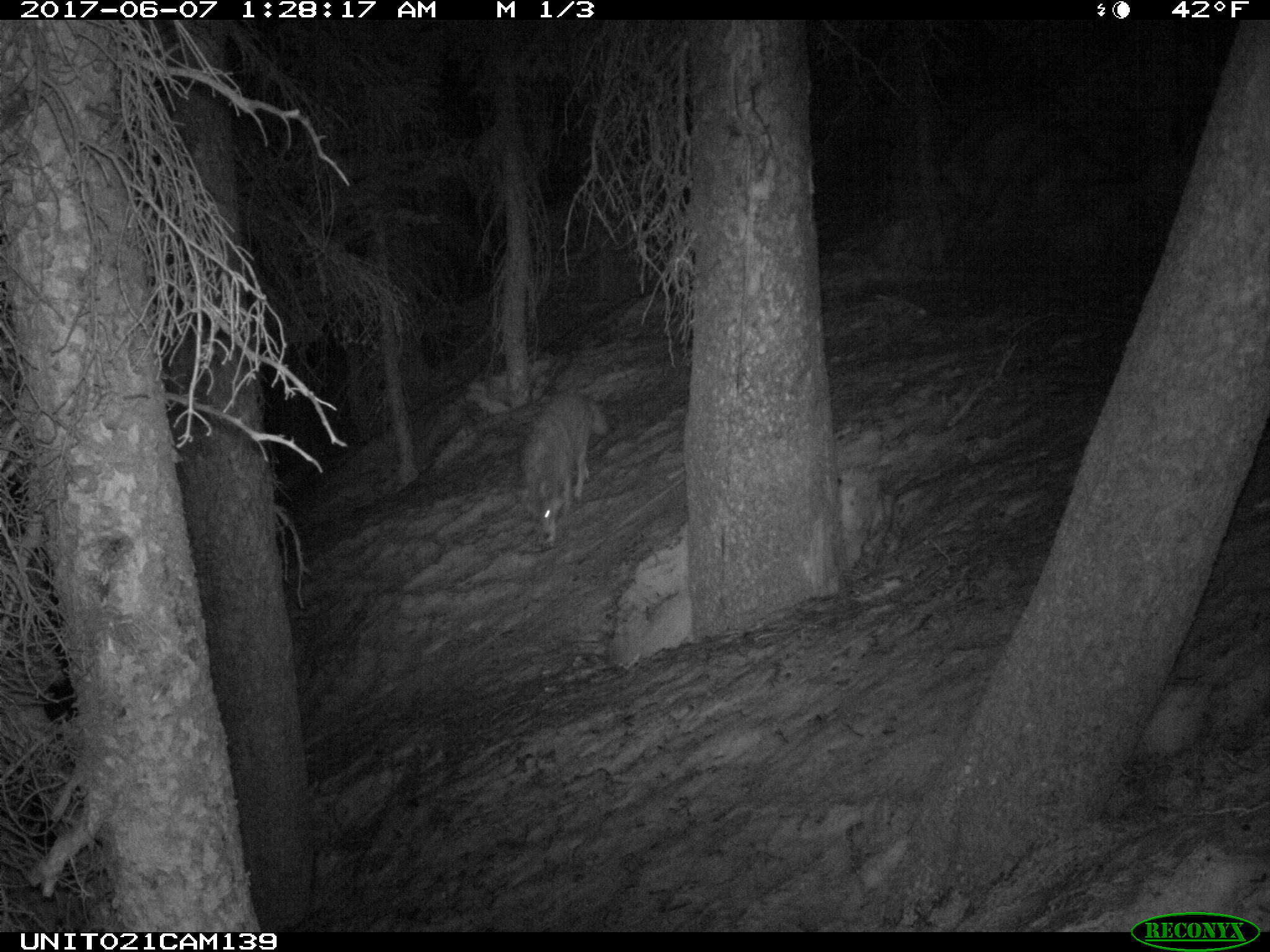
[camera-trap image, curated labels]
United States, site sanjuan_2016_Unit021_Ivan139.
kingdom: Animalia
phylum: Chordata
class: Mammalia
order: Carnivora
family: Canidae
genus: Canis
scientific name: Canis latrans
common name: coyote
Canis latrans (coyote).